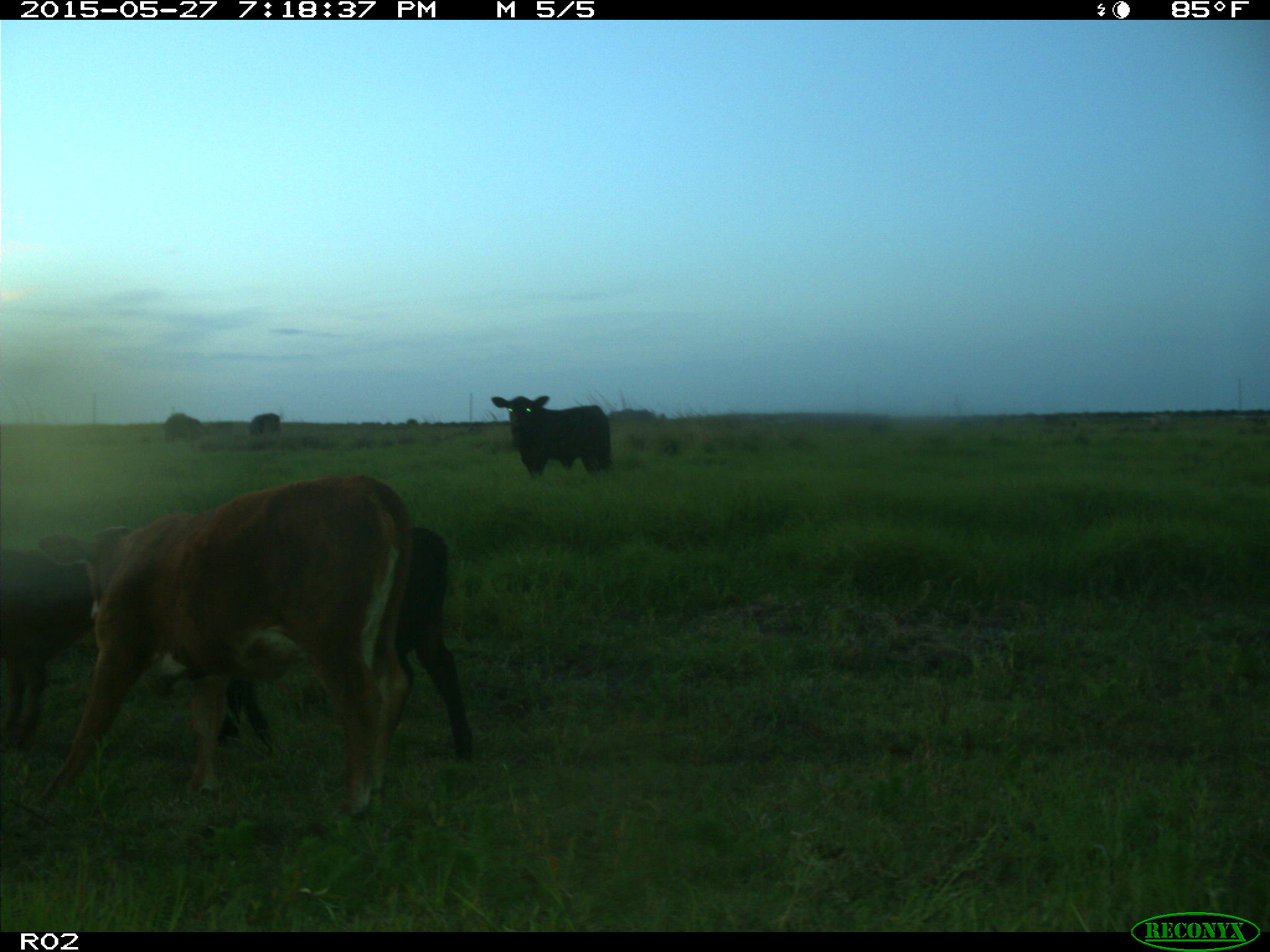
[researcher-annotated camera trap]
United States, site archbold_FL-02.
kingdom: Animalia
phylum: Chordata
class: Mammalia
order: Artiodactyla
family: Bovidae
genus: Bos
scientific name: Bos taurus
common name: domestic cow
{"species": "Bos taurus (domestic cow)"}